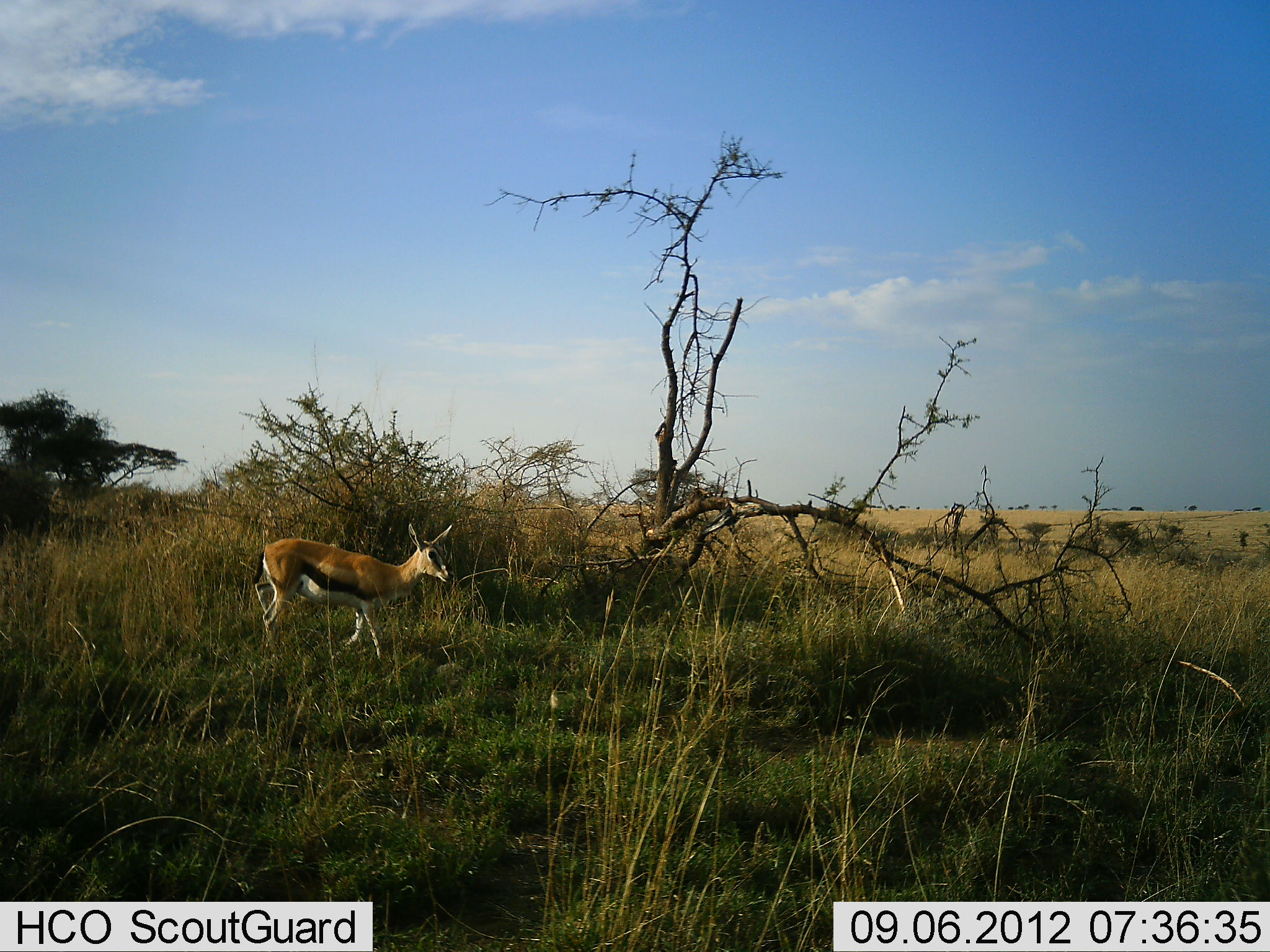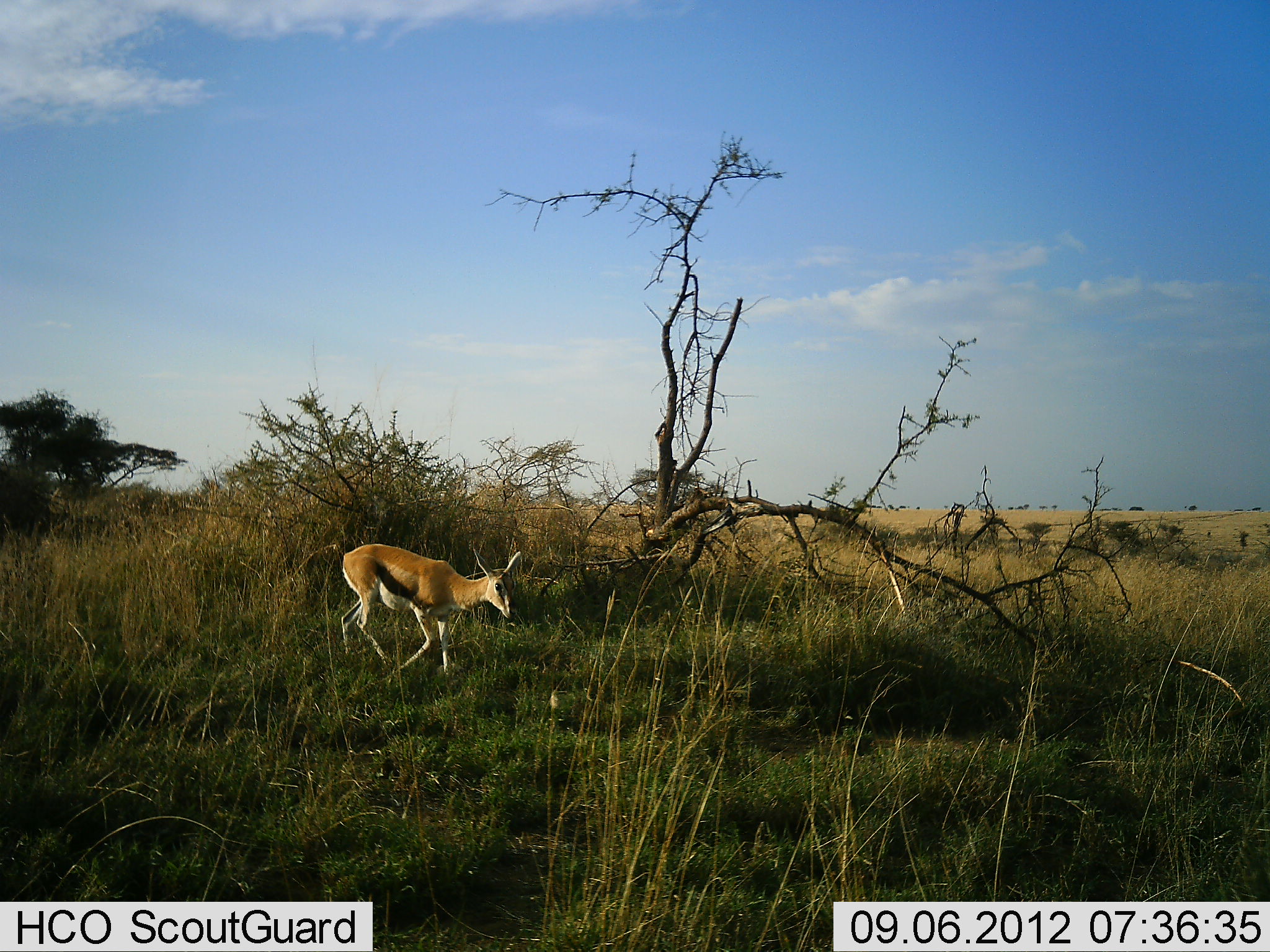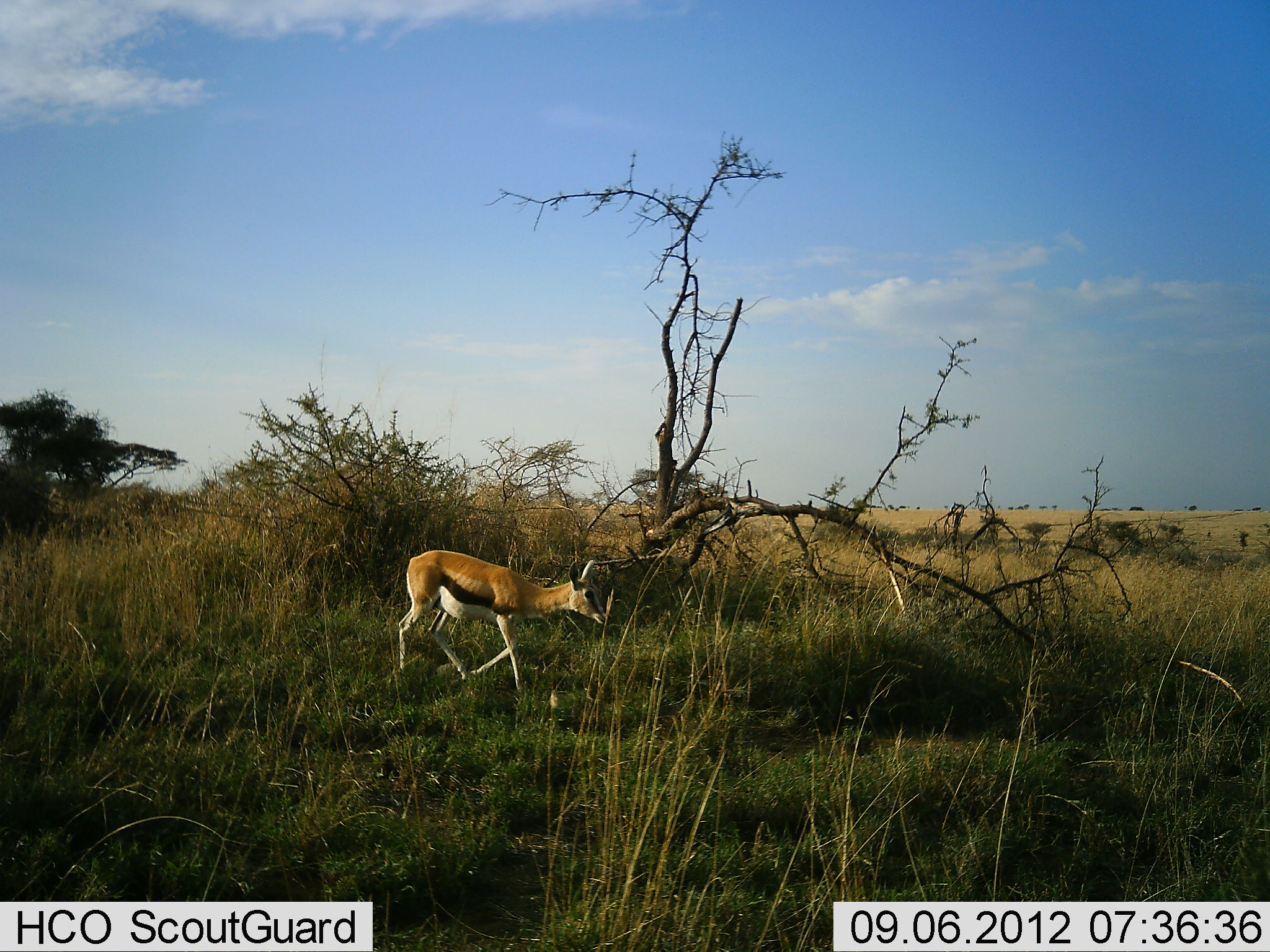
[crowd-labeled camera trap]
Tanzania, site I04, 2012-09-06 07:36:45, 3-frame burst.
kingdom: Animalia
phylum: Chordata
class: Mammalia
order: Artiodactyla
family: Bovidae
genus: Eudorcas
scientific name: Eudorcas thomsonii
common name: thomson's gazelle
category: gazellethomsons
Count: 1.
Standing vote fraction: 0%.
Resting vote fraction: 0%.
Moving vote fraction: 100%.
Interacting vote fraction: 0%.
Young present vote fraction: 0%.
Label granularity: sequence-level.